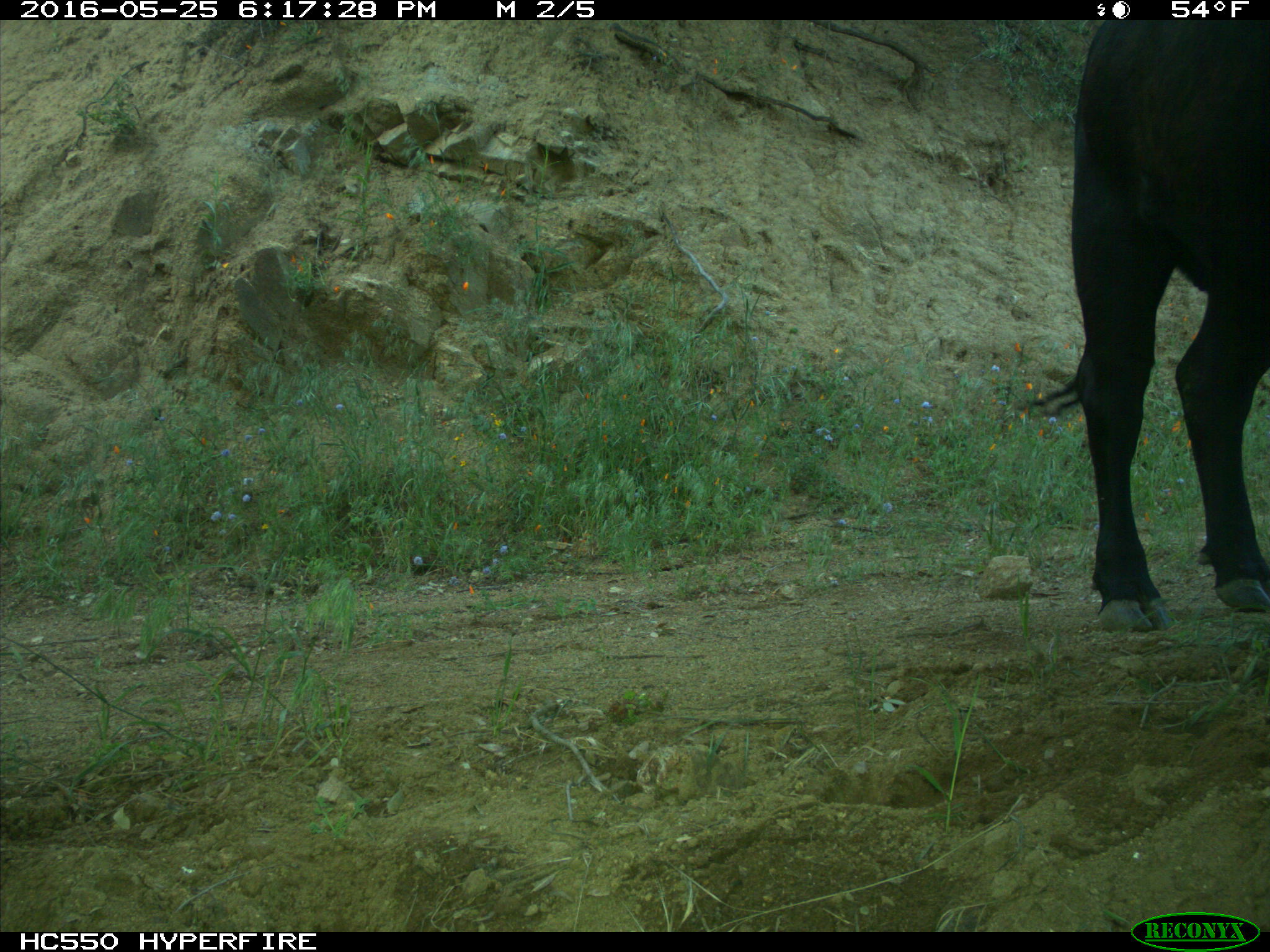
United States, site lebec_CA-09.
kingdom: Animalia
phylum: Chordata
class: Mammalia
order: Artiodactyla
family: Bovidae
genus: Bos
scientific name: Bos taurus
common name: domestic cow